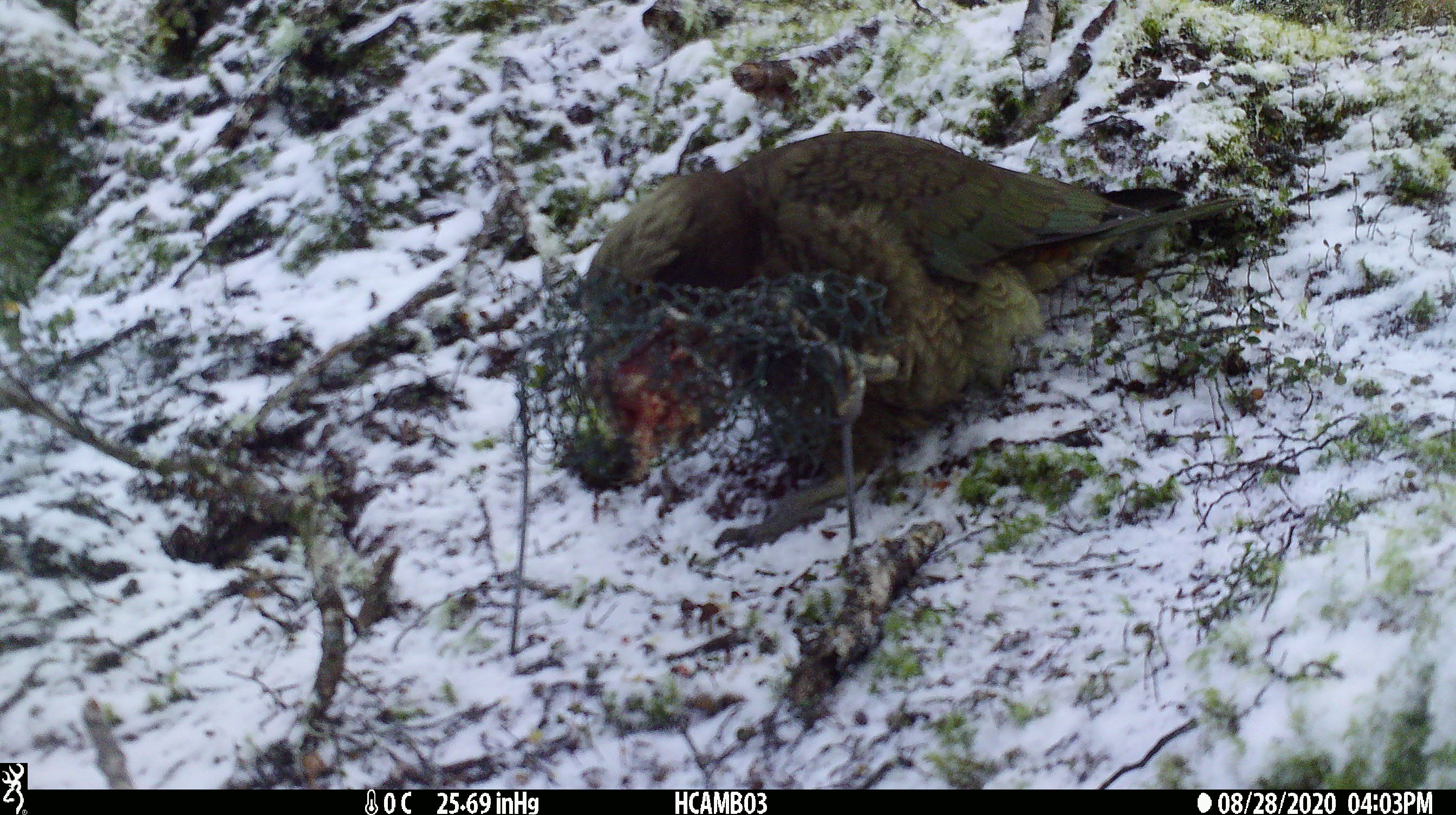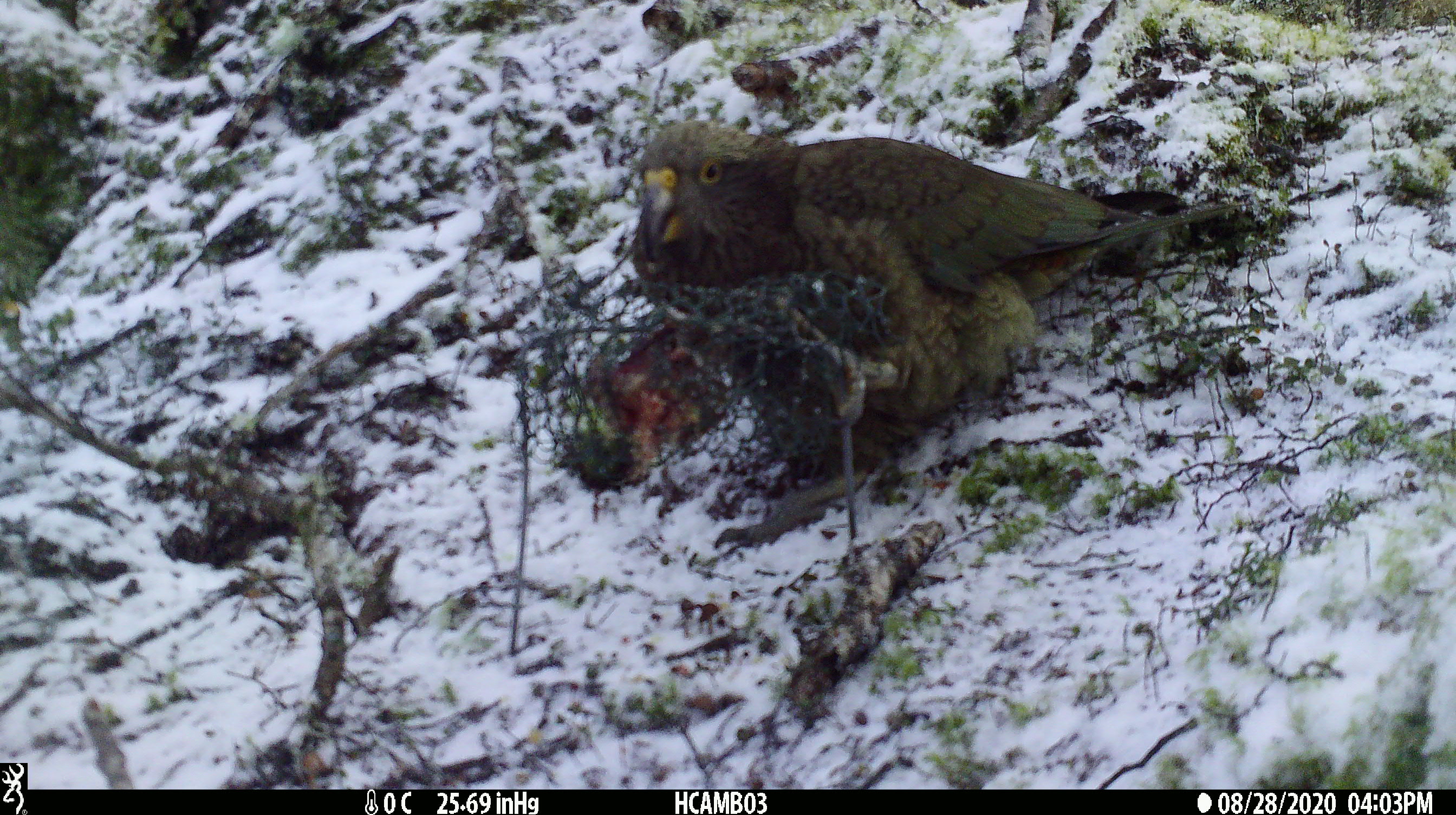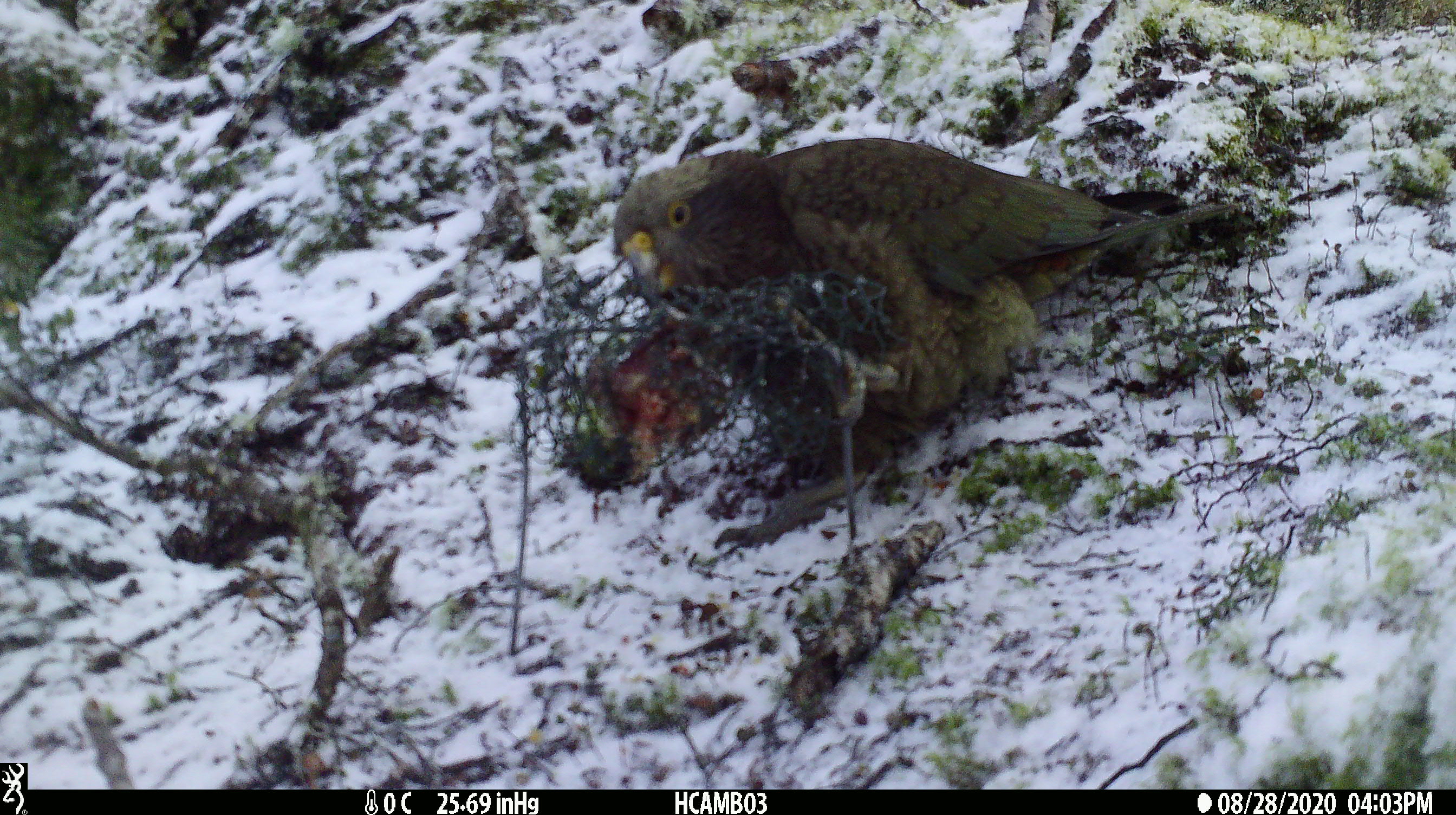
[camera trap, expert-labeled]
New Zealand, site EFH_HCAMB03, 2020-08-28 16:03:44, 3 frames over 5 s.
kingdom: Animalia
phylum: Chordata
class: Aves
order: Psittaciformes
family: Strigopidae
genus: Nestor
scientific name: Nestor notabilis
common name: kea